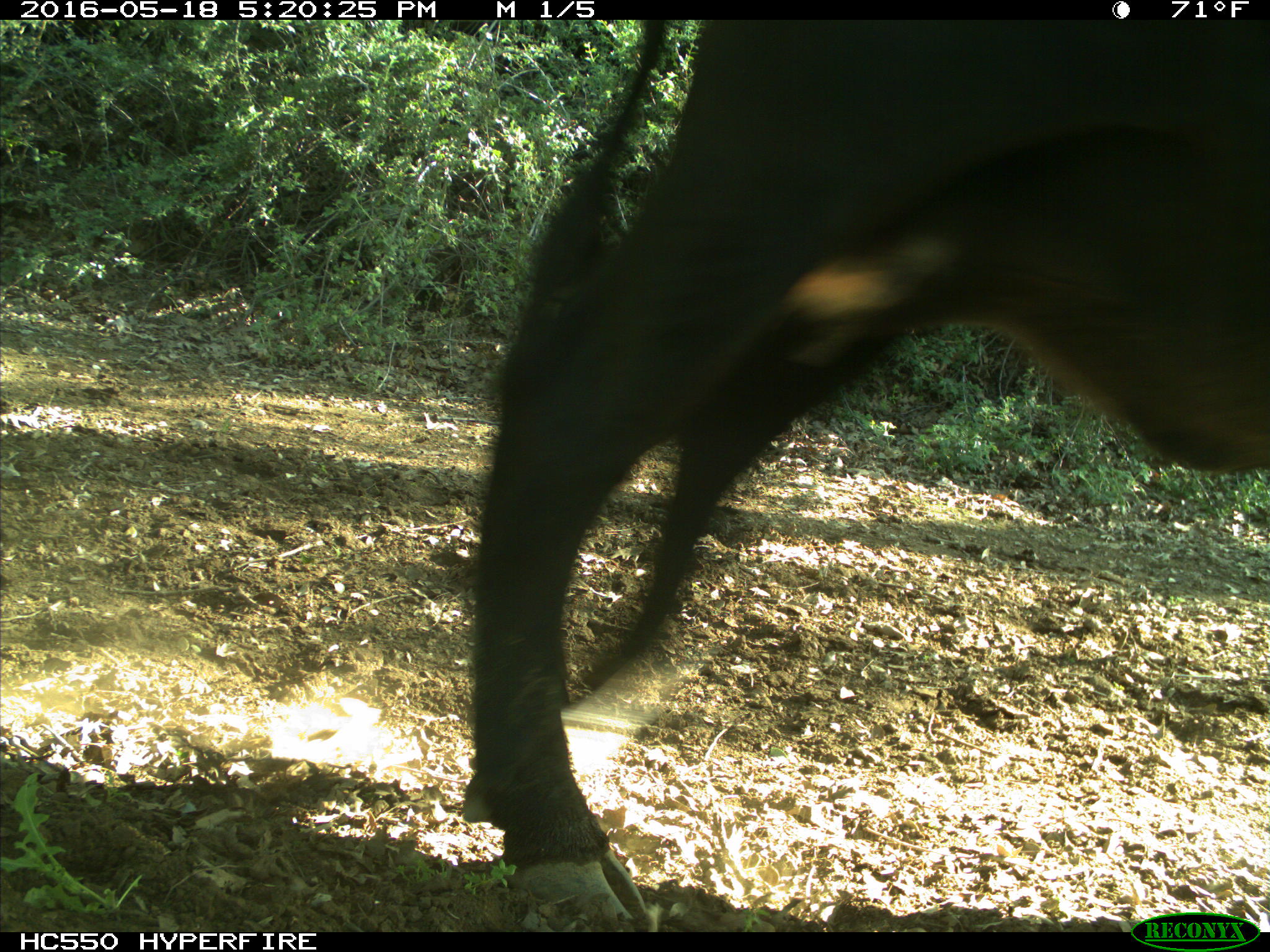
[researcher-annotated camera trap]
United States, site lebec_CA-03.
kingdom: Animalia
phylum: Chordata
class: Mammalia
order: Artiodactyla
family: Bovidae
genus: Bos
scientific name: Bos taurus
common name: domestic cow